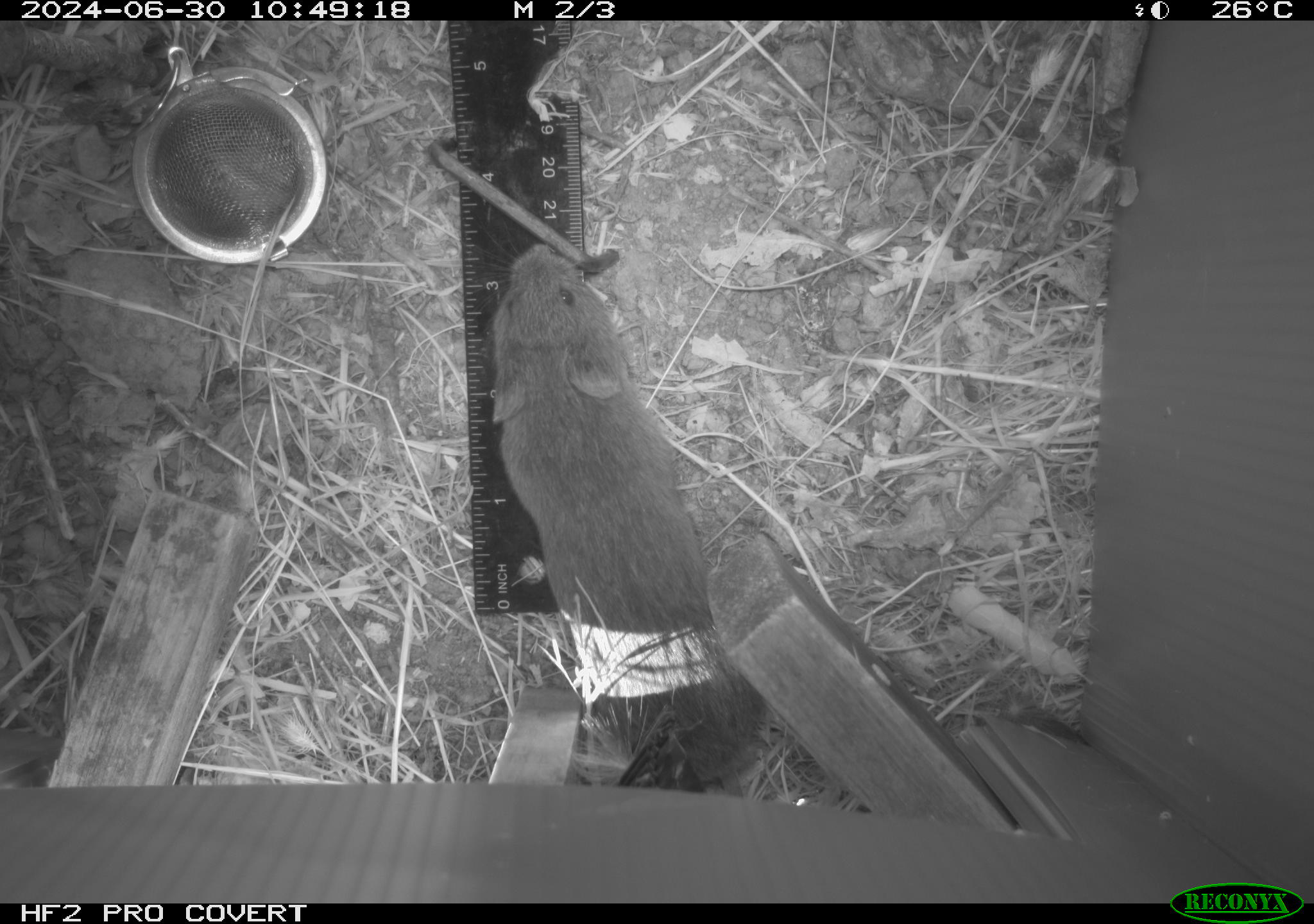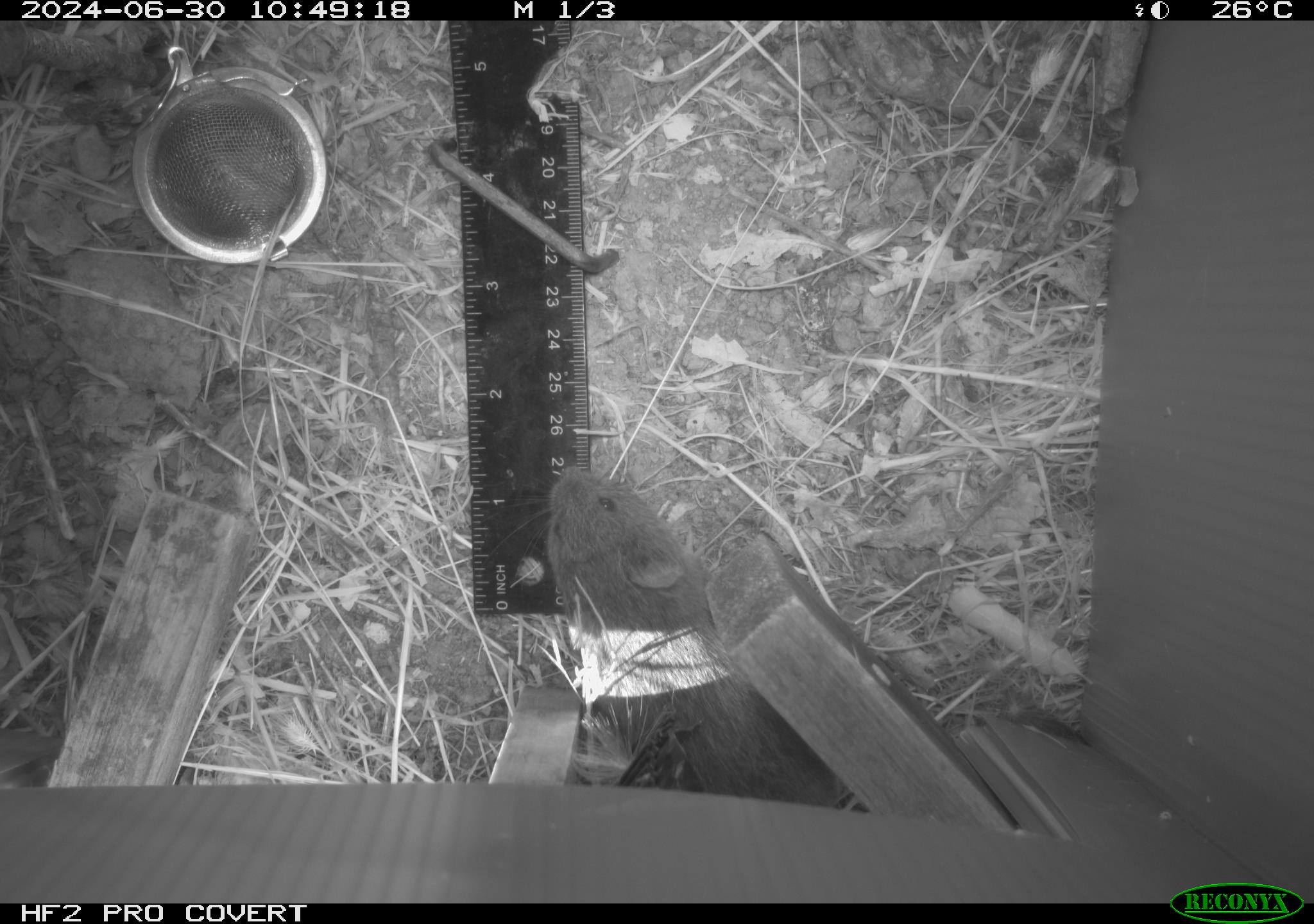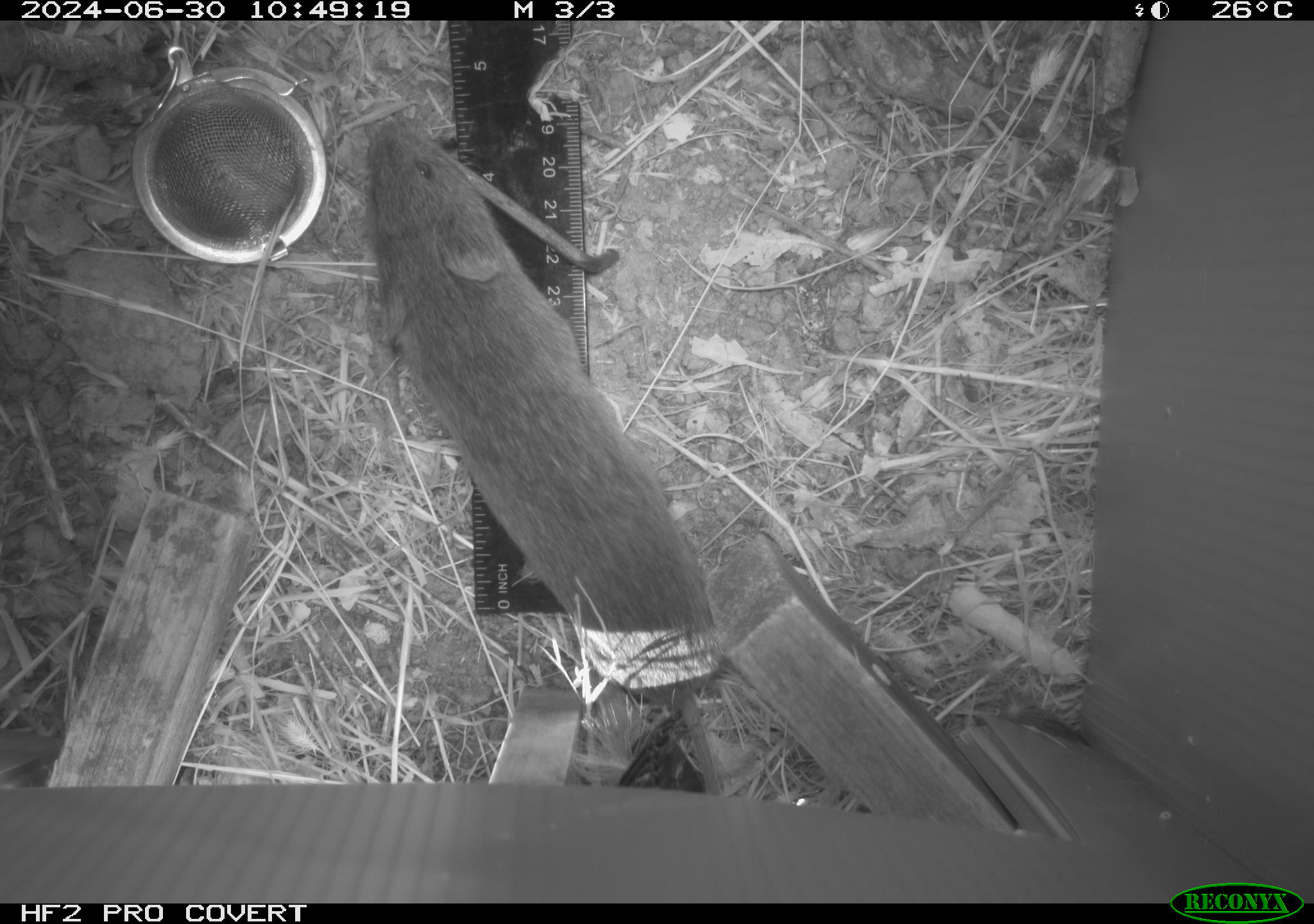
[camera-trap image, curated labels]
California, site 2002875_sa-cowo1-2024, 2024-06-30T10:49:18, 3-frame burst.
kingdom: Animalia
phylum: Chordata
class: Mammalia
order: Rodentia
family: Cricetidae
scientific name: Arvicolinae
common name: voles, lemmings, and muskrats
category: arvicolinae subfamily